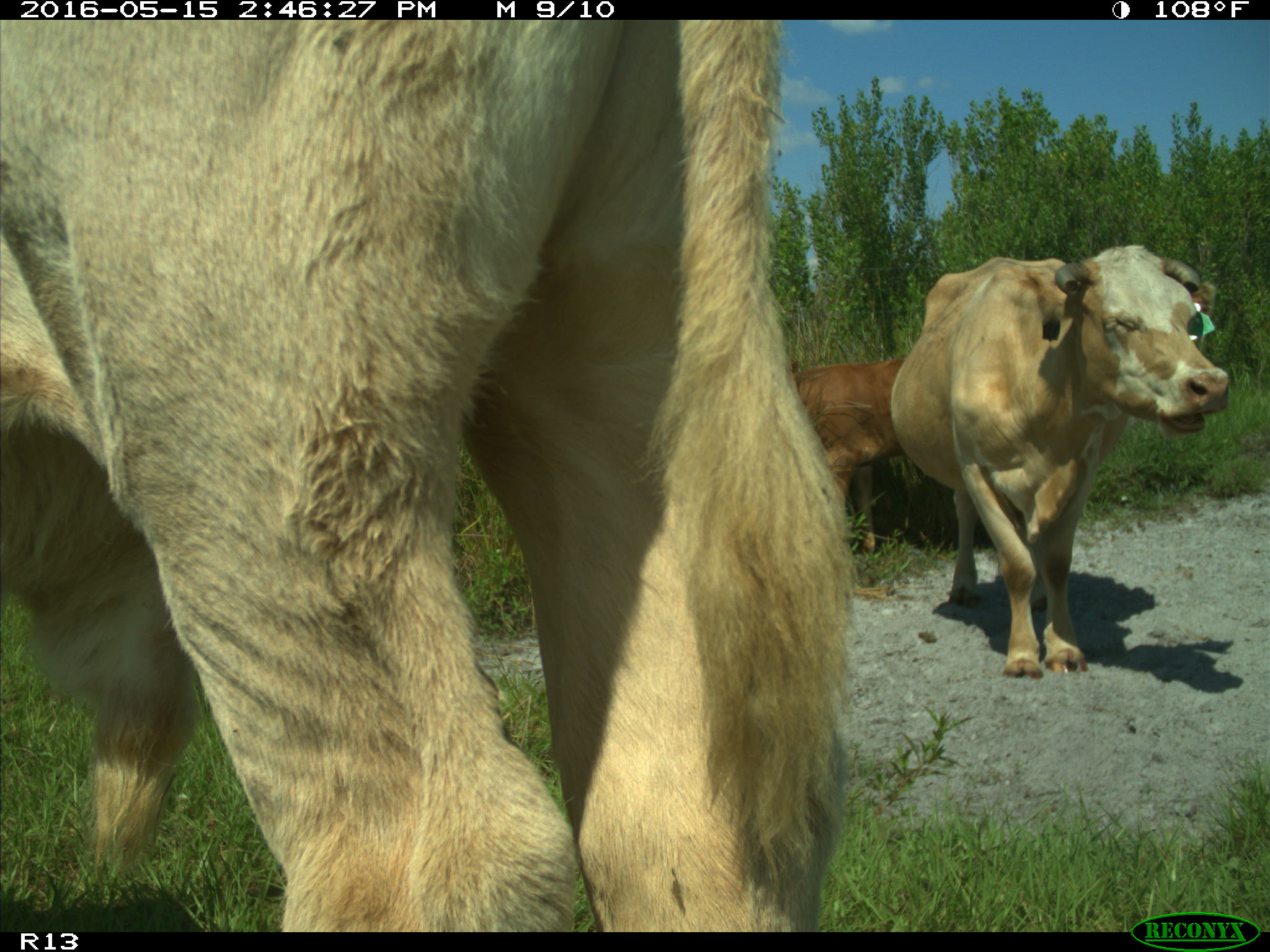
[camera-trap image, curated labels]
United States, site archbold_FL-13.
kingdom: Animalia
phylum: Chordata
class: Mammalia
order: Artiodactyla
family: Bovidae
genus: Bos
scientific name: Bos taurus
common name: domestic cow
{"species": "Bos taurus (domestic cow)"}